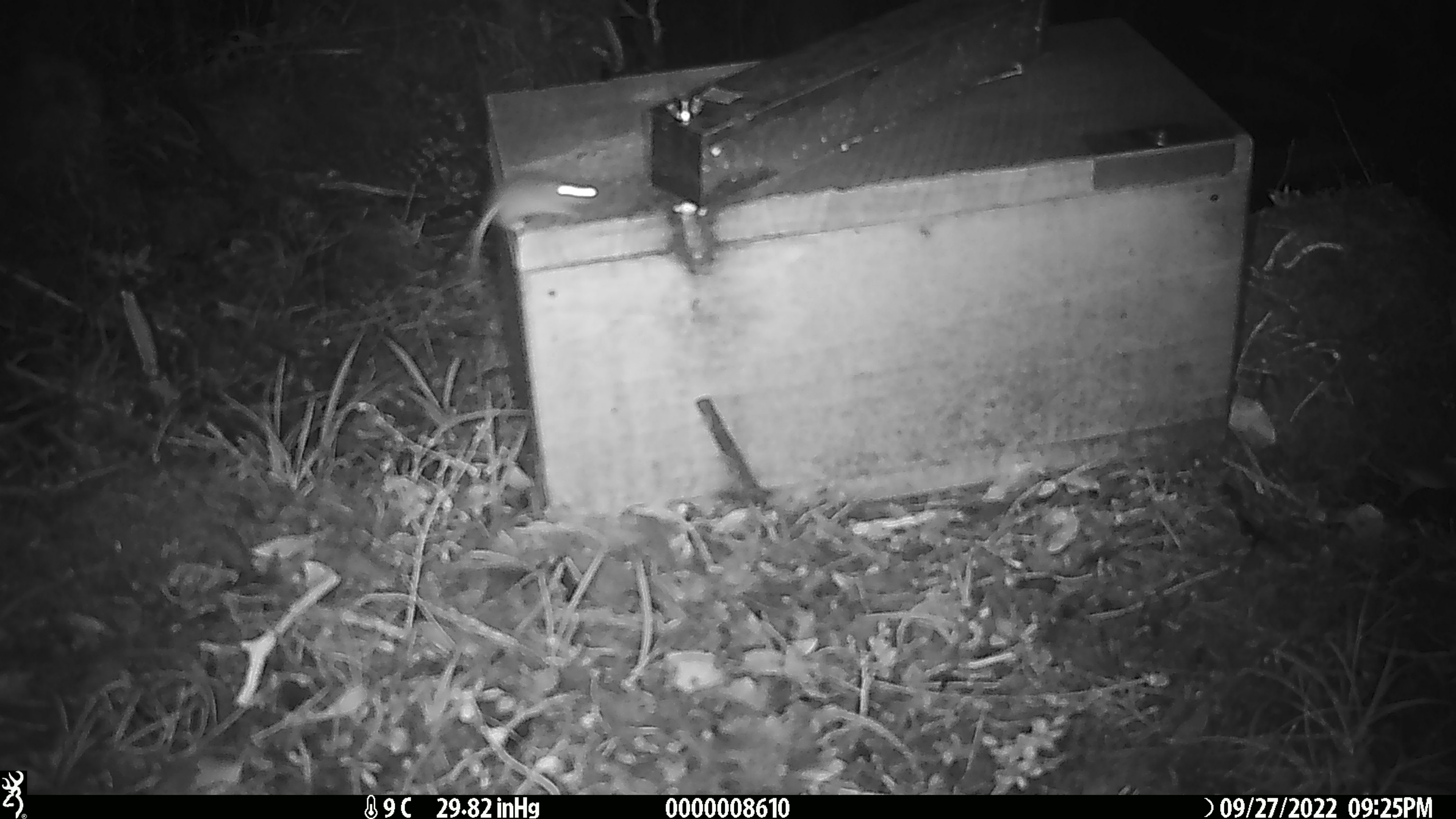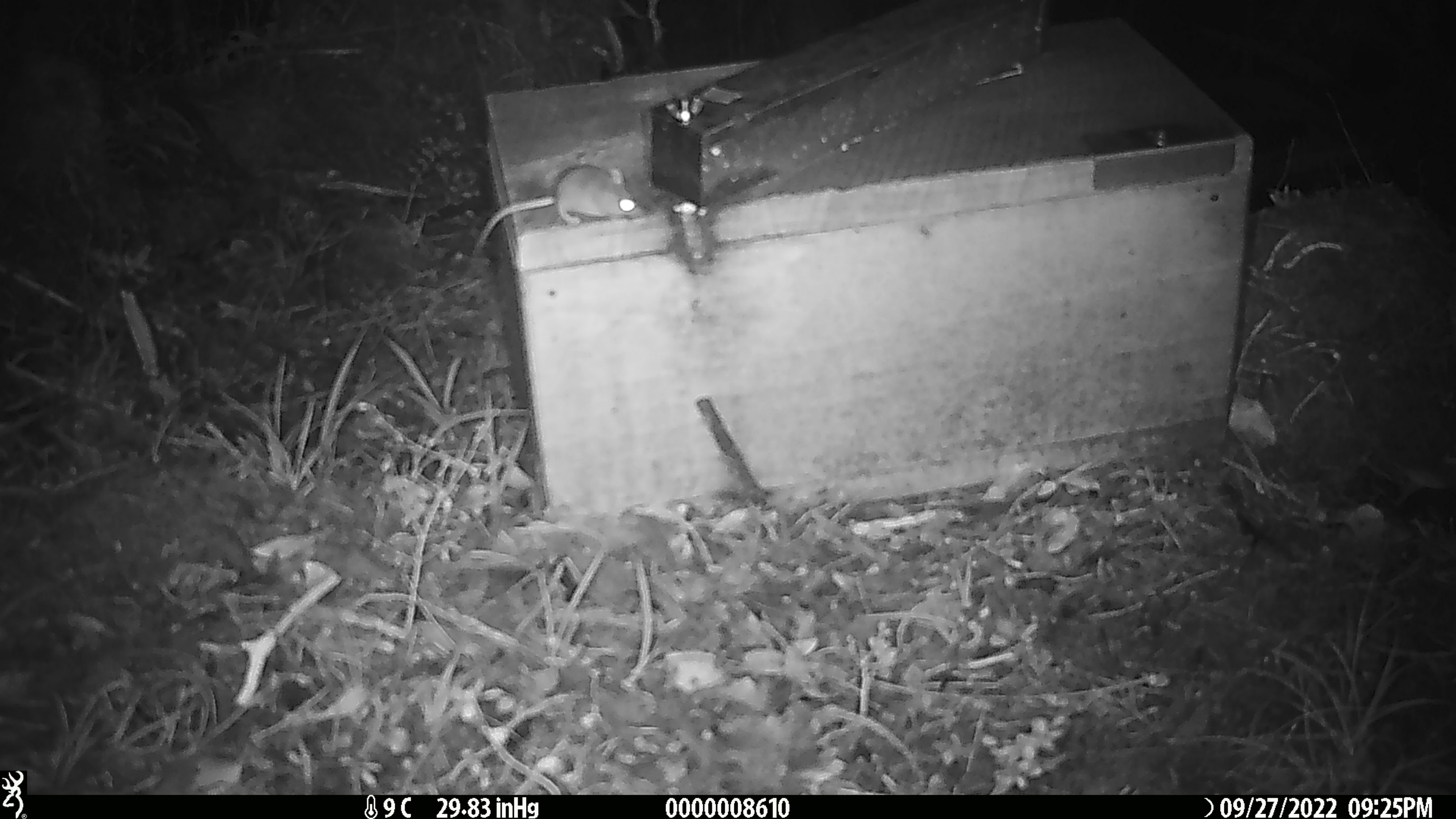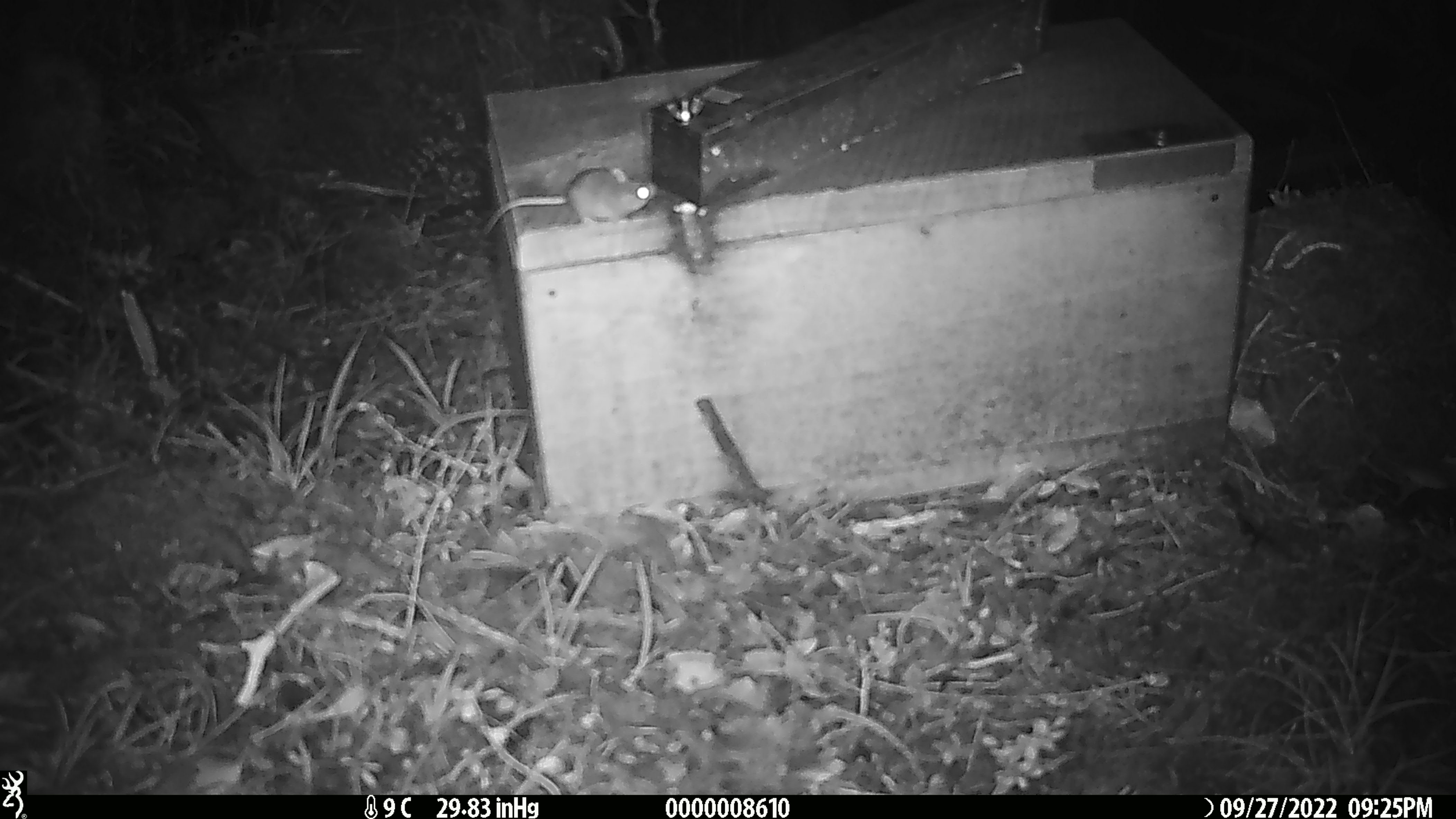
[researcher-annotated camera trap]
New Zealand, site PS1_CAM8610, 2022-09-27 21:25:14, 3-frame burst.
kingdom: Animalia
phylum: Chordata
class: Mammalia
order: Rodentia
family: Muridae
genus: Mus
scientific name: Mus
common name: mouse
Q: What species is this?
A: Mouse (Mus).